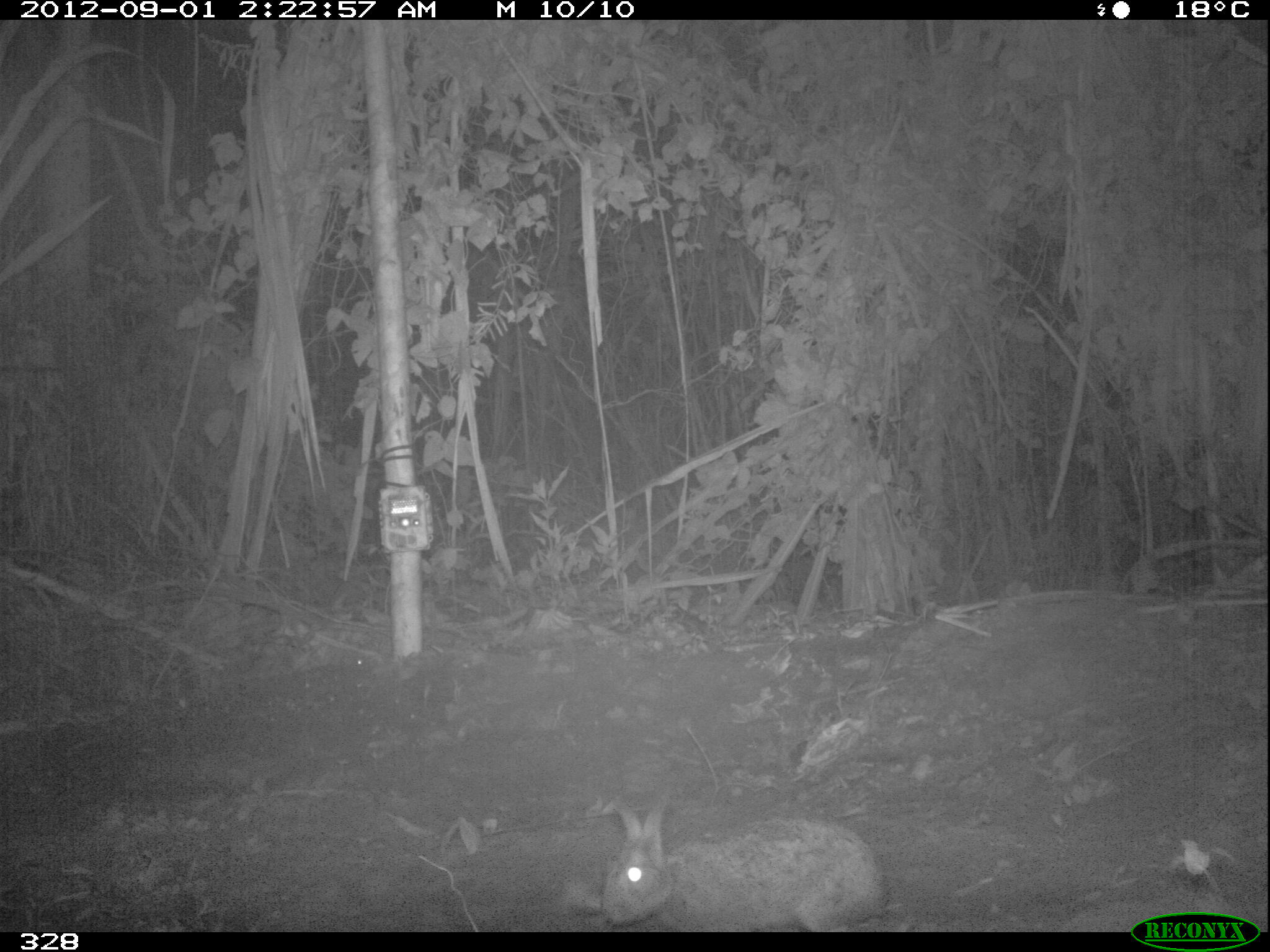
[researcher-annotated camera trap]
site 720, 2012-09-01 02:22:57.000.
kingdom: Animalia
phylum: Chordata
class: Mammalia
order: Lagomorpha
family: Leporidae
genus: Sylvilagus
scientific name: Sylvilagus brasiliensis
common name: tapeti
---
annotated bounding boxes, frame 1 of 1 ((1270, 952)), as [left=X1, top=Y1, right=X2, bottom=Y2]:
sylvilagus brasiliensis: [left=602, top=802, right=884, bottom=931]